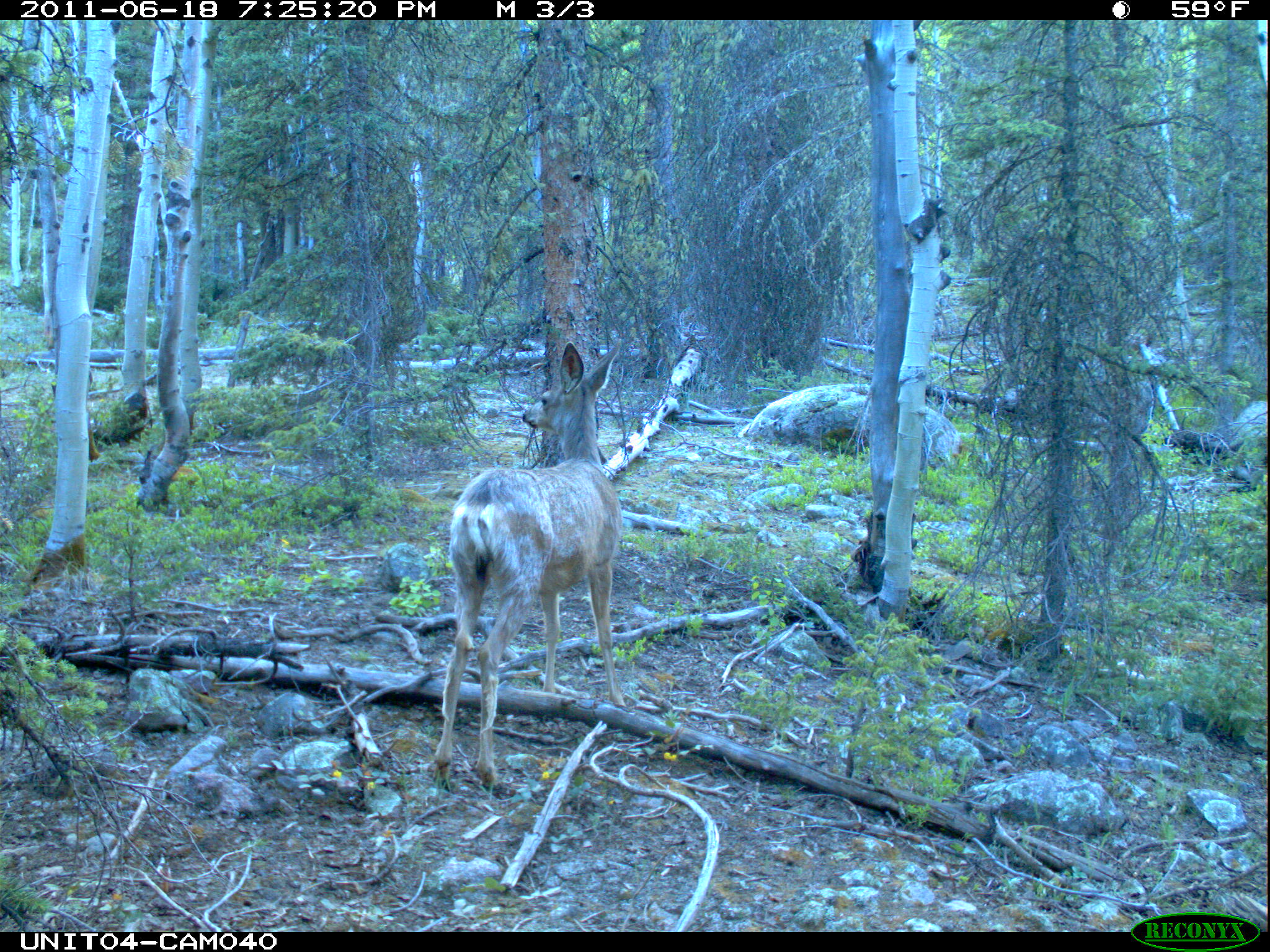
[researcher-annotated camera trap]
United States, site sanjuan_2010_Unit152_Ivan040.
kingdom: Animalia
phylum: Chordata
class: Mammalia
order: Artiodactyla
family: Cervidae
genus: Odocoileus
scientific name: Odocoileus hemionus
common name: mule deer